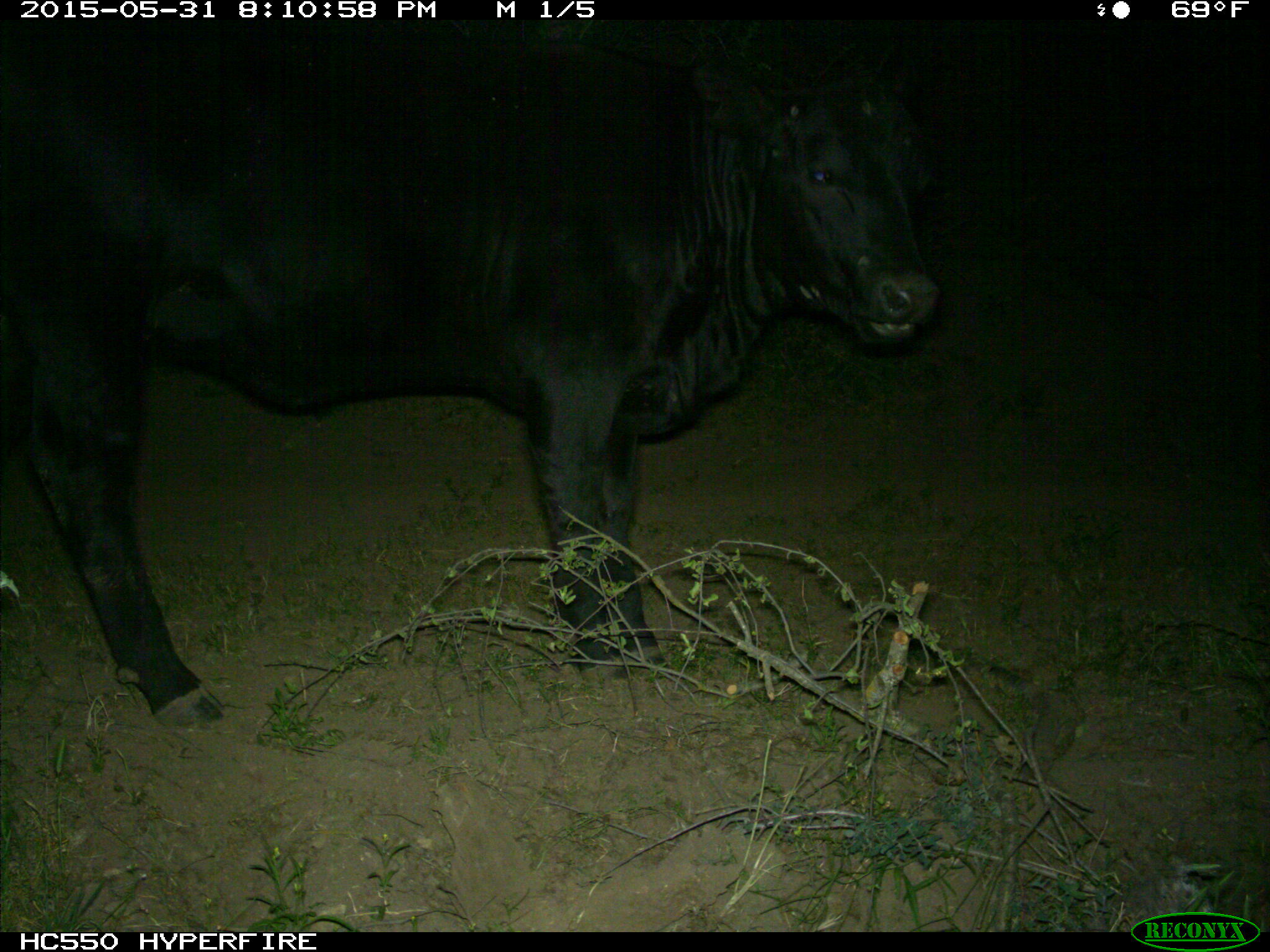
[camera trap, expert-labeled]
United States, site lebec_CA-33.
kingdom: Animalia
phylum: Chordata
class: Mammalia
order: Artiodactyla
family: Bovidae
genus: Bos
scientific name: Bos taurus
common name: domestic cow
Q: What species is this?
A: Bos taurus (domestic cow).